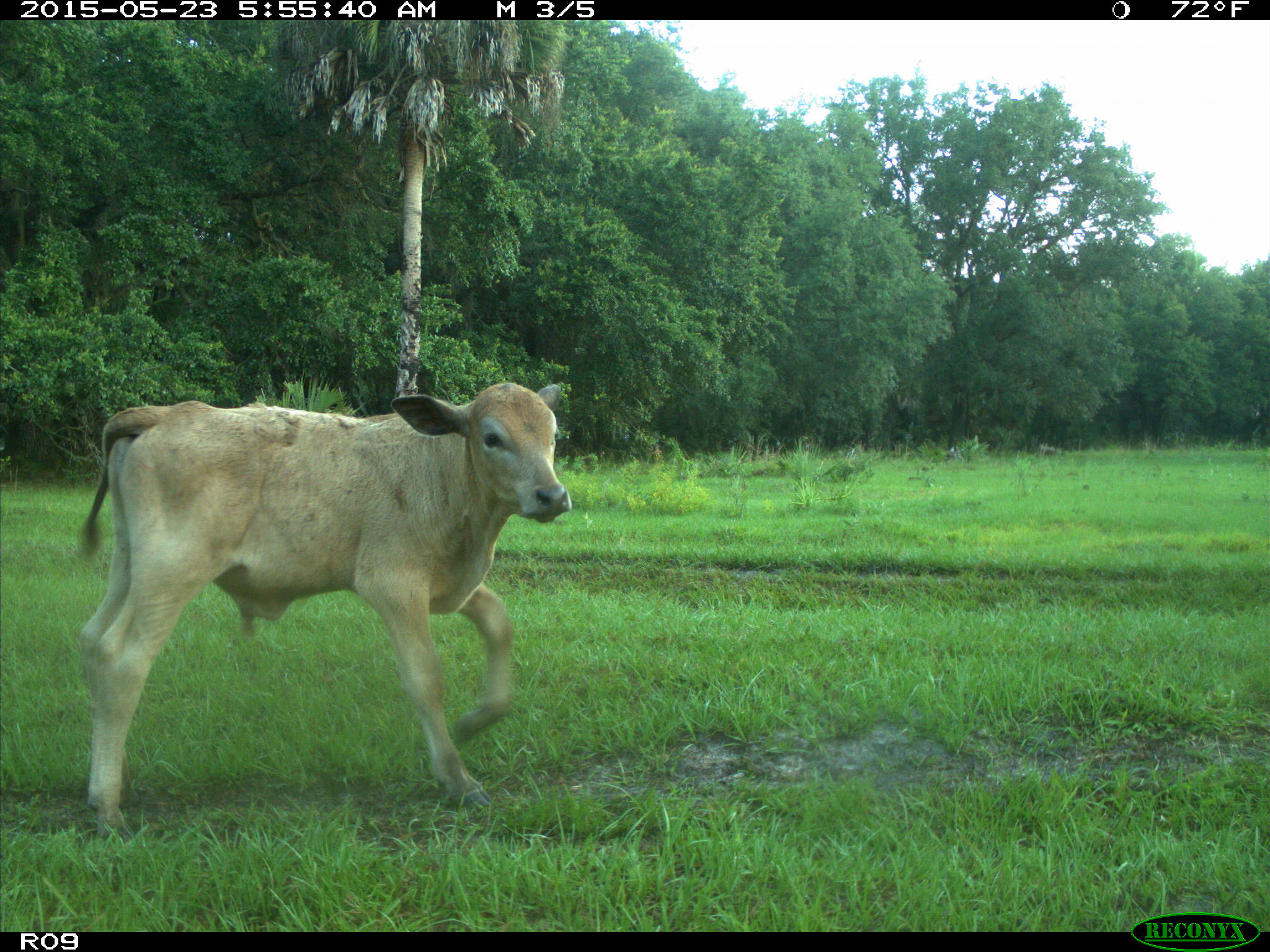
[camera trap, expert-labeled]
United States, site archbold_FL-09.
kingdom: Animalia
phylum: Chordata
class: Mammalia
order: Artiodactyla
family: Bovidae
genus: Bos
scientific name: Bos taurus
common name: domestic cow